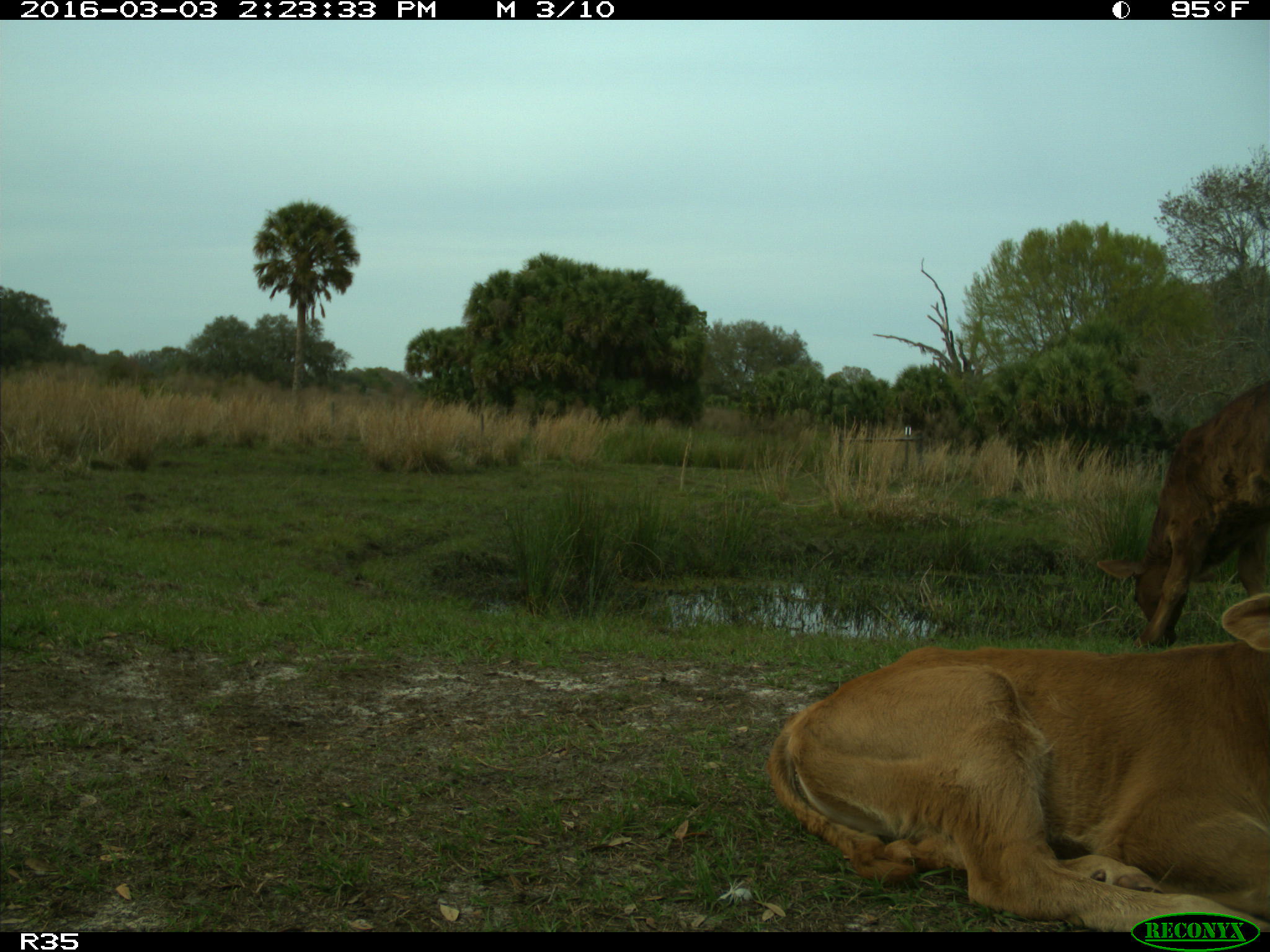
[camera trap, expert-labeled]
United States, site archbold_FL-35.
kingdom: Animalia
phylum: Chordata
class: Mammalia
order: Artiodactyla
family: Bovidae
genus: Bos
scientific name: Bos taurus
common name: domestic cow